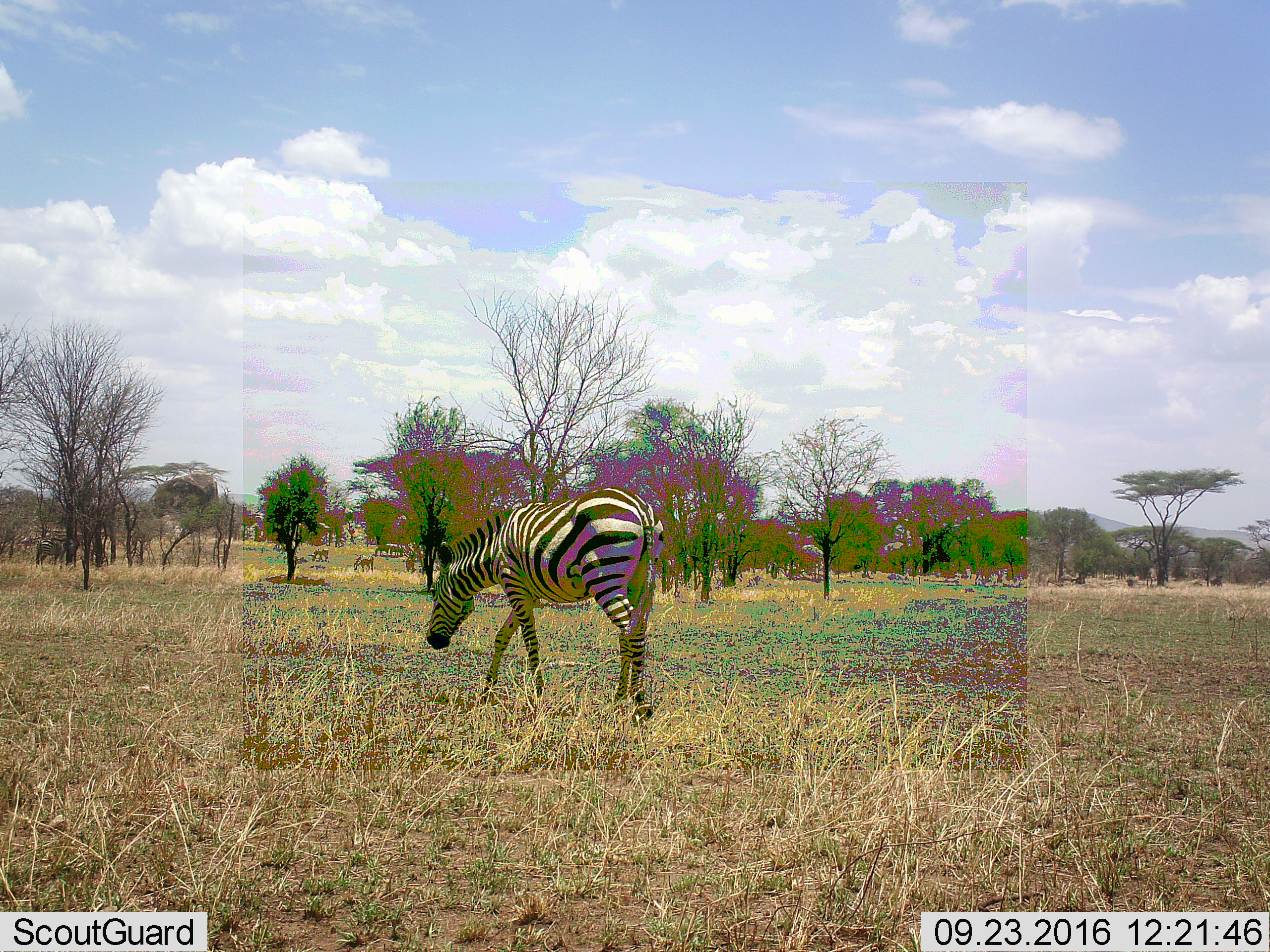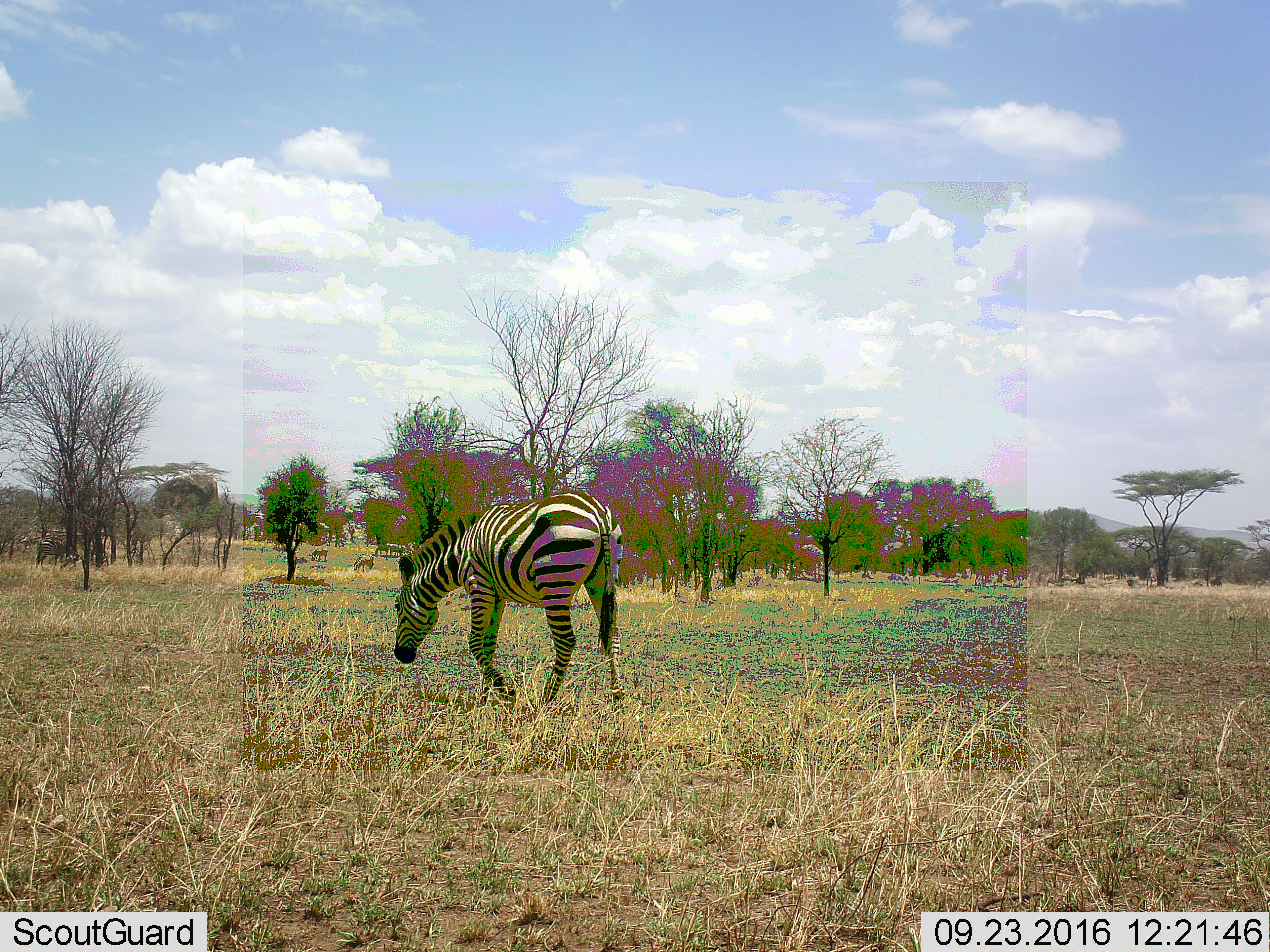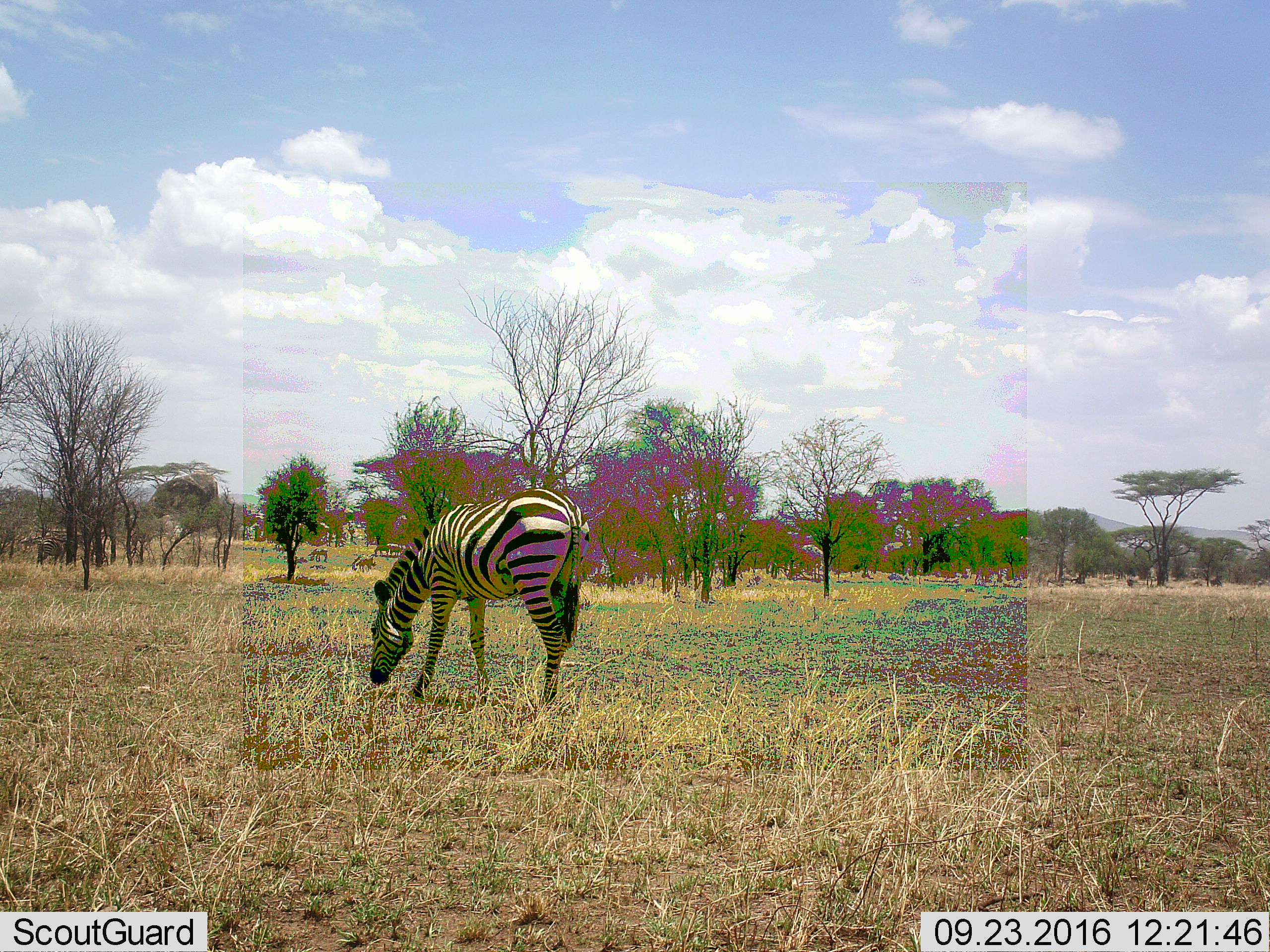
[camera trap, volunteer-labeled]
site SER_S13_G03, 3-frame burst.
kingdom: Animalia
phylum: Chordata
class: Mammalia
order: Perissodactyla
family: Equidae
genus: Equus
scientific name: Equus quagga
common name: plains zebra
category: zebraplains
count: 1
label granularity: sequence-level